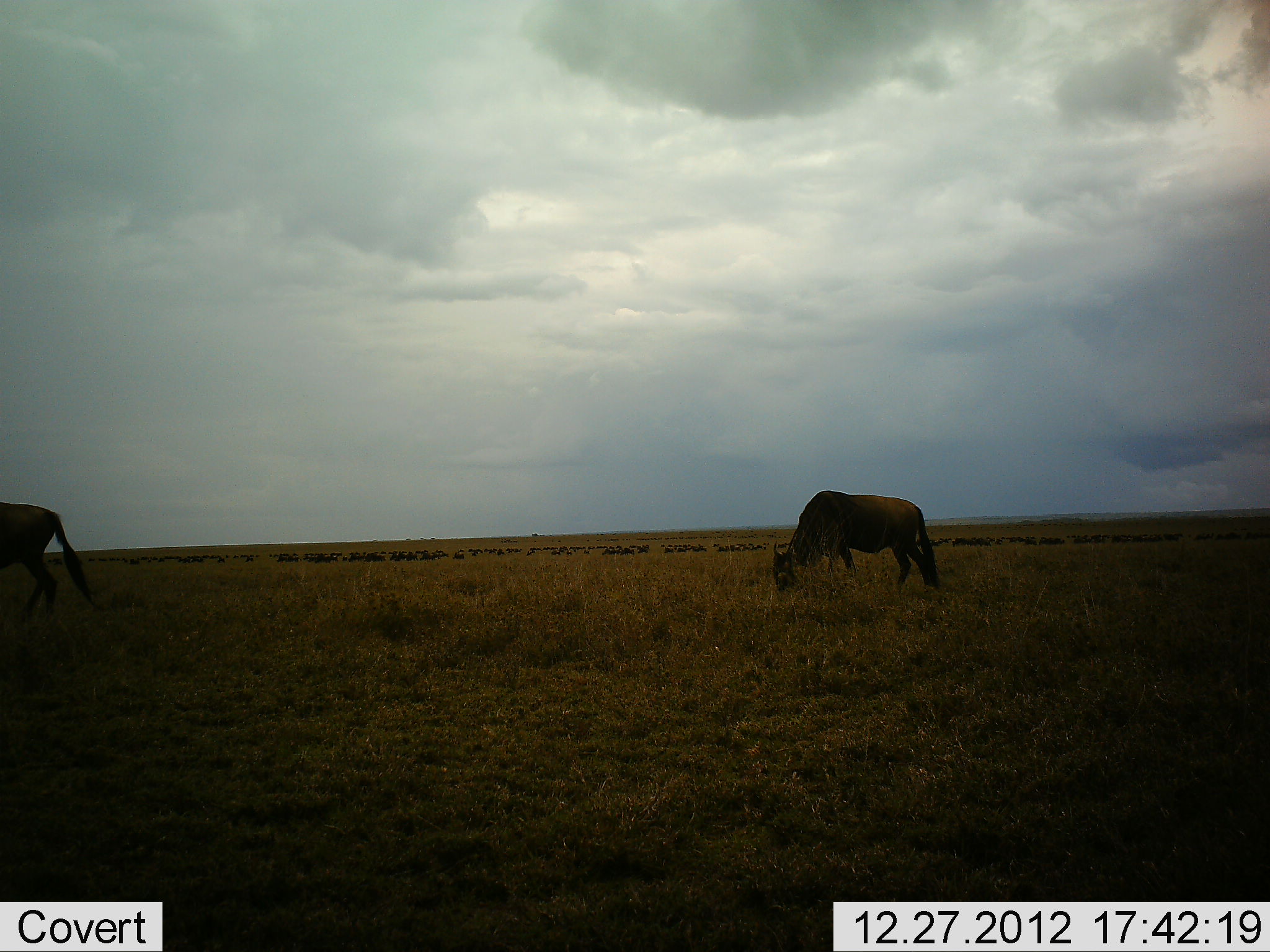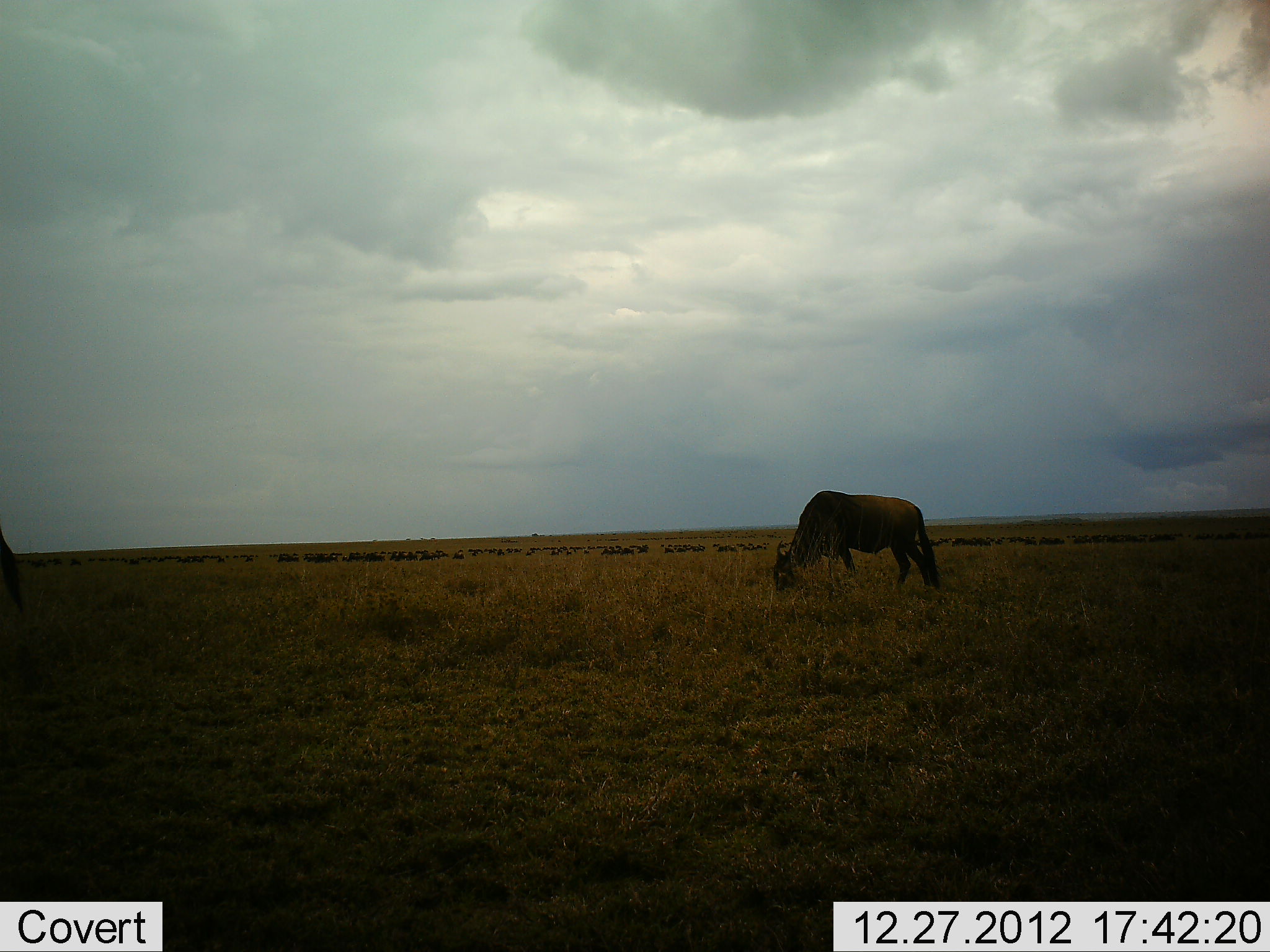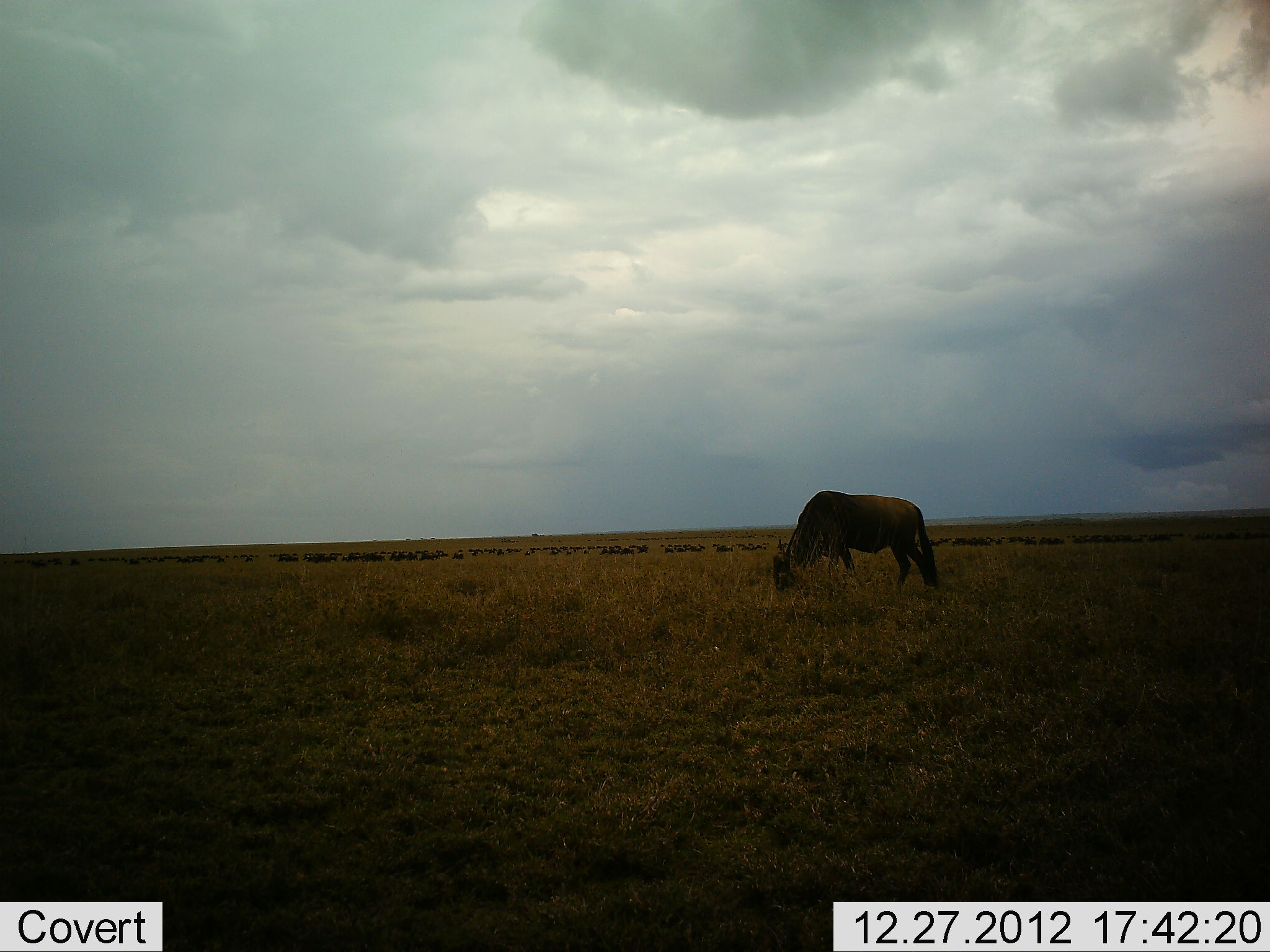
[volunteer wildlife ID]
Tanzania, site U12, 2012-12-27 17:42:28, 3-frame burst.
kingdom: Animalia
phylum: Chordata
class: Mammalia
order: Artiodactyla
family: Bovidae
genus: Connochaetes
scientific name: Connochaetes taurinus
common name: blue wildebeest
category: wildebeest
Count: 2.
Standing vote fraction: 30%.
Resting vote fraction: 0%.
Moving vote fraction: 90%.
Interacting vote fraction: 0%.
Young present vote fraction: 0%.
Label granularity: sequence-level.